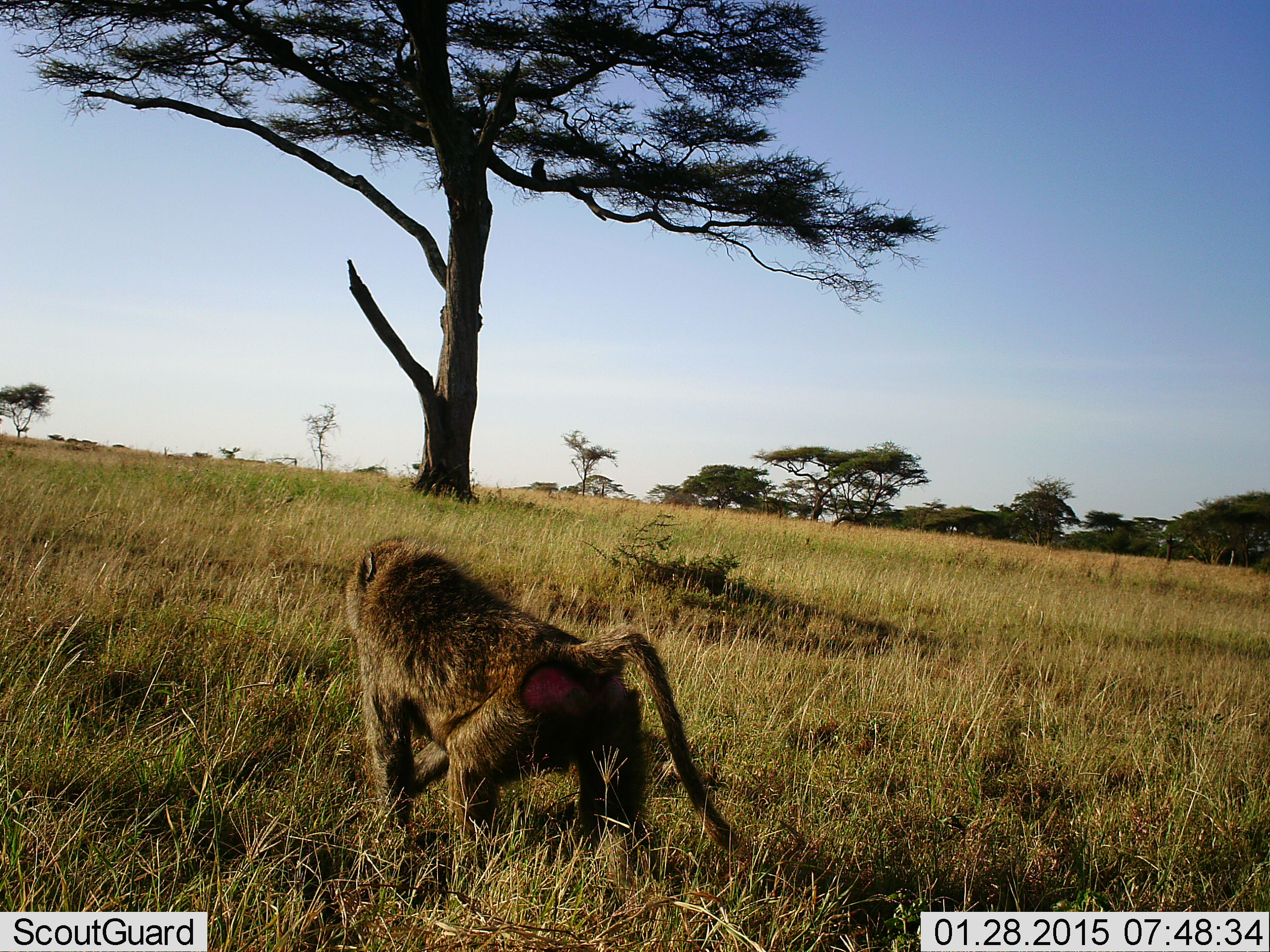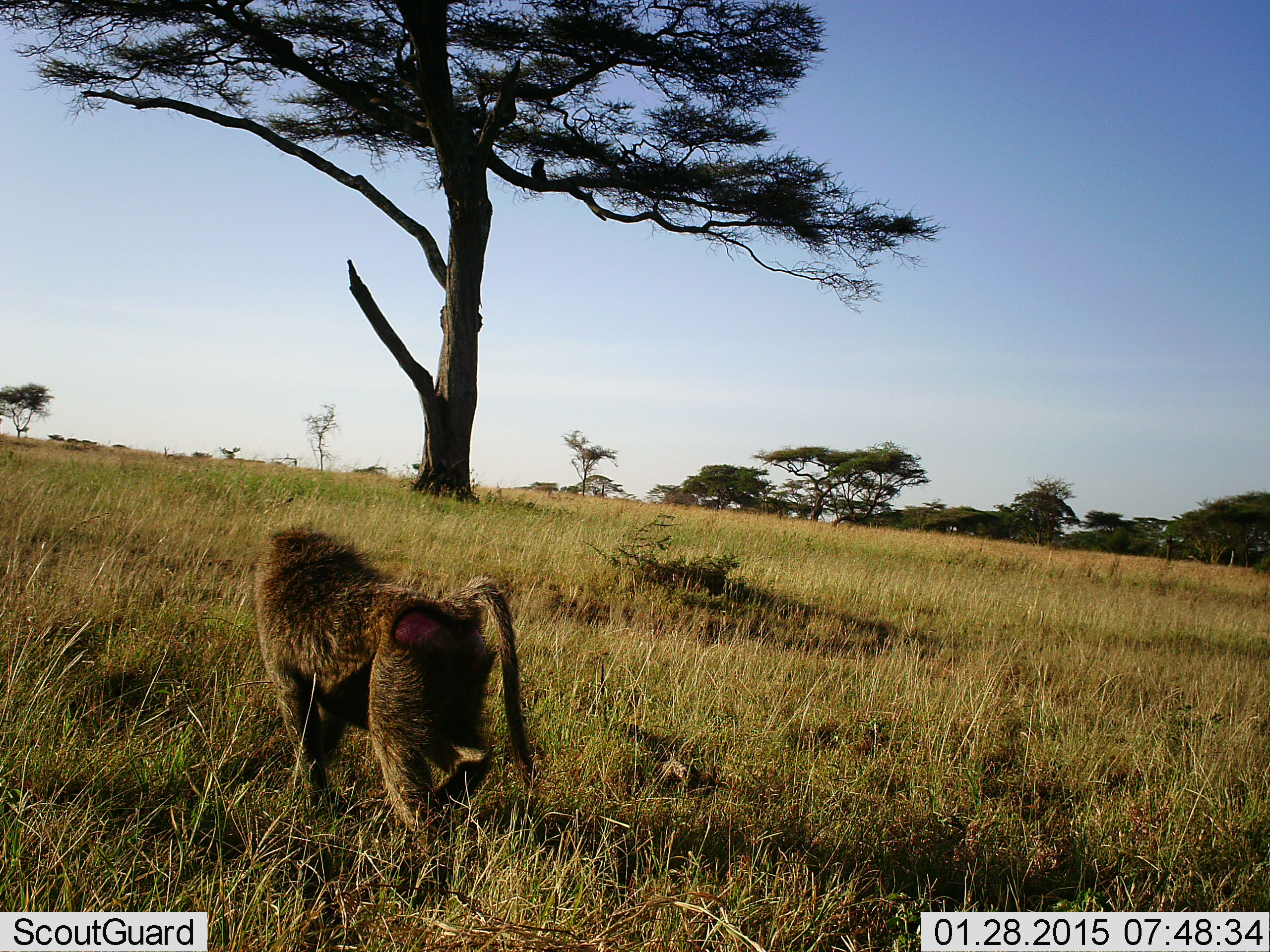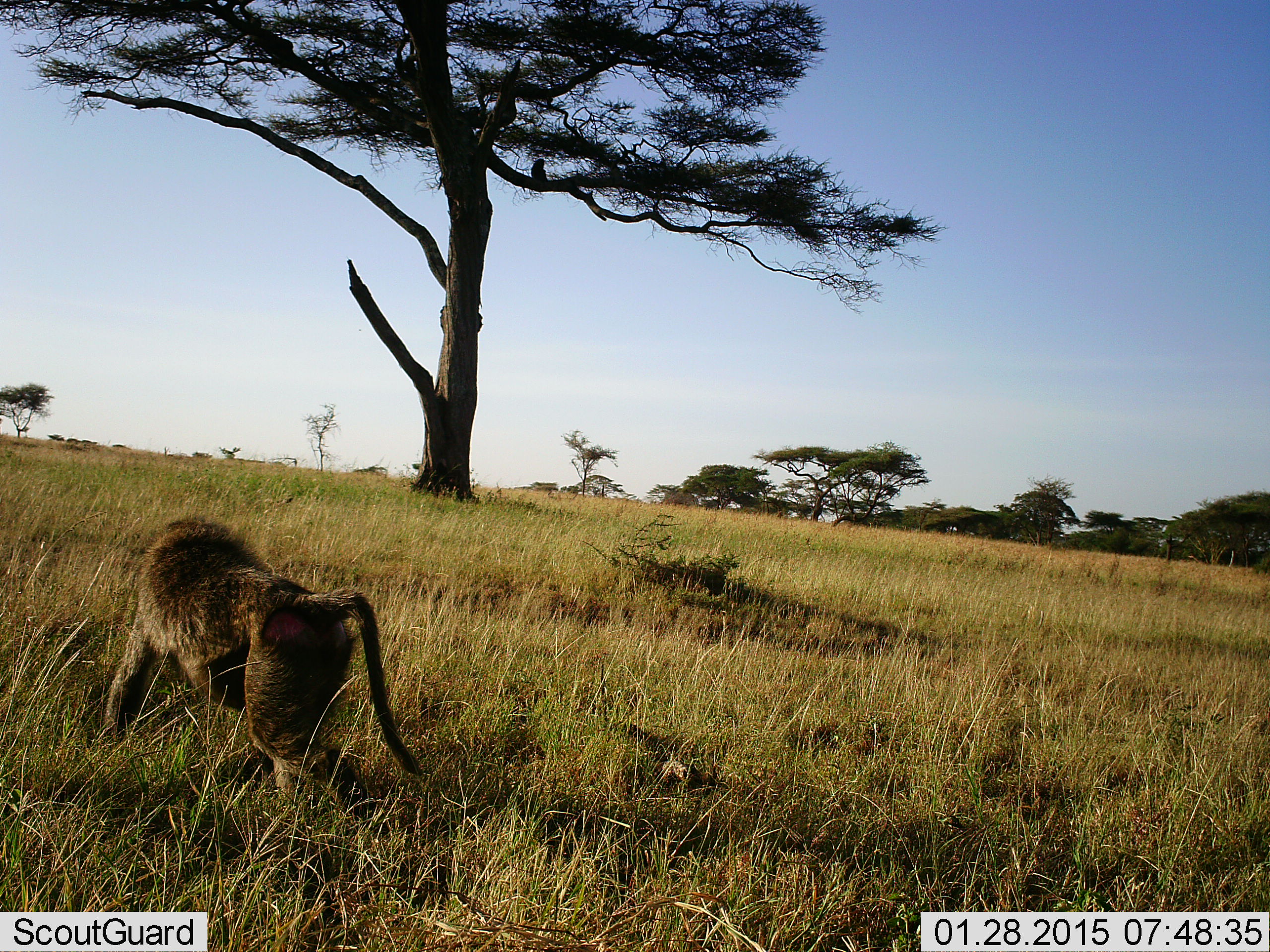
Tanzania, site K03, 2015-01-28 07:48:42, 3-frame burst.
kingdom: Animalia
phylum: Chordata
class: Mammalia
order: Primates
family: Cercopithecidae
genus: Papio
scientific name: Papio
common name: baboon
Baboon (Papio), count 1. Behavior (volunteer vote fractions): standing 0%, resting 0%, moving 100%, interacting 0%. Young present (vote fraction): 0%. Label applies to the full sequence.